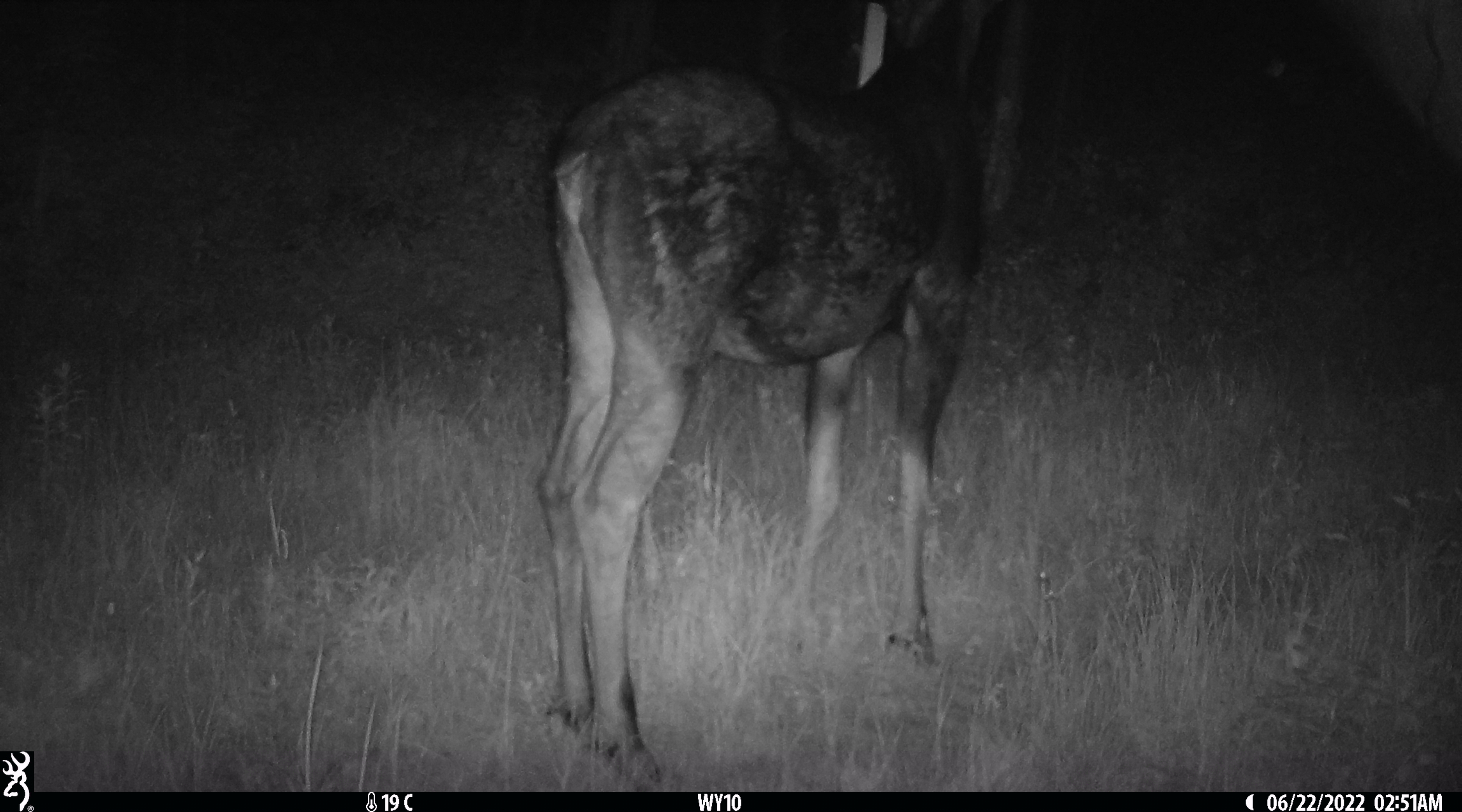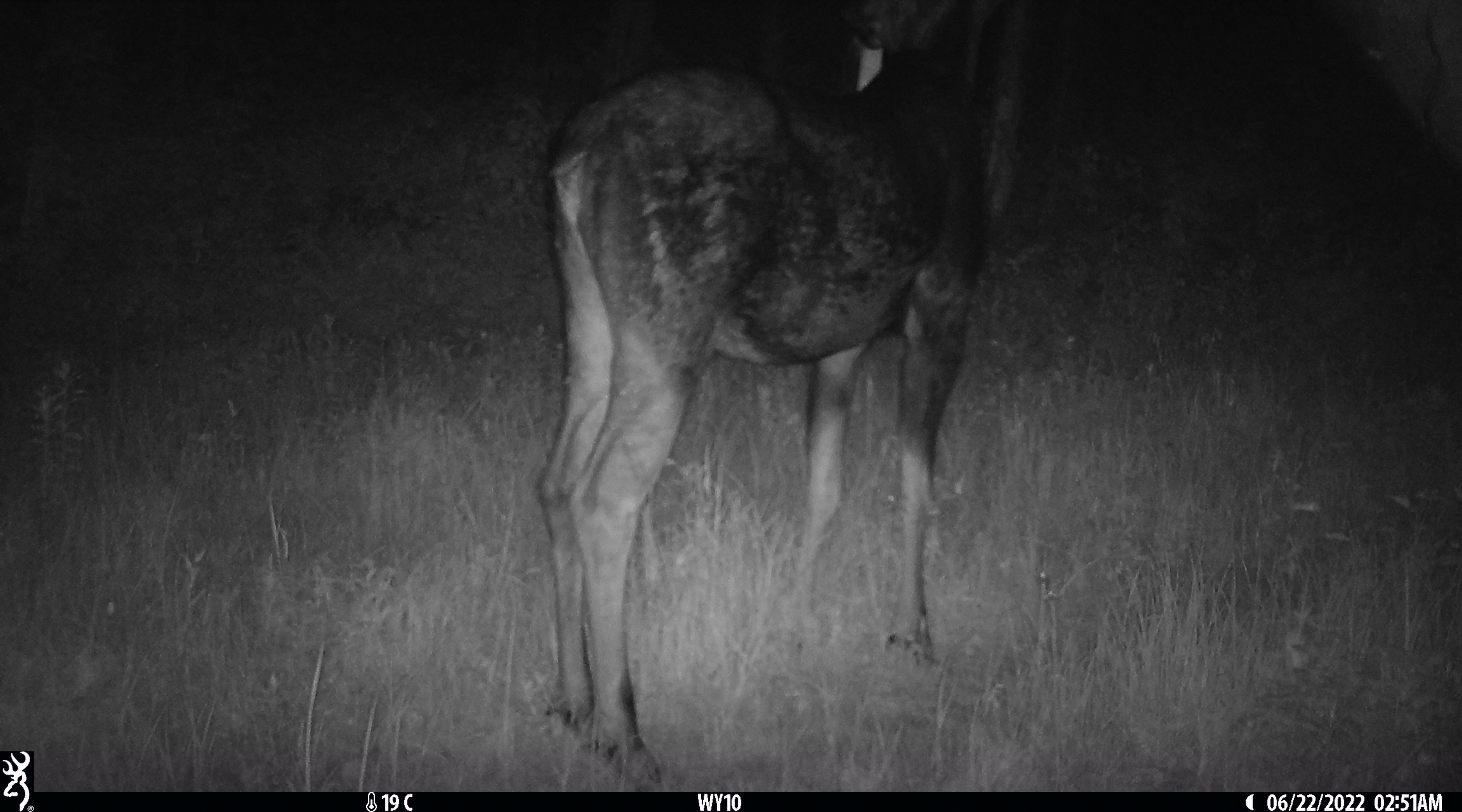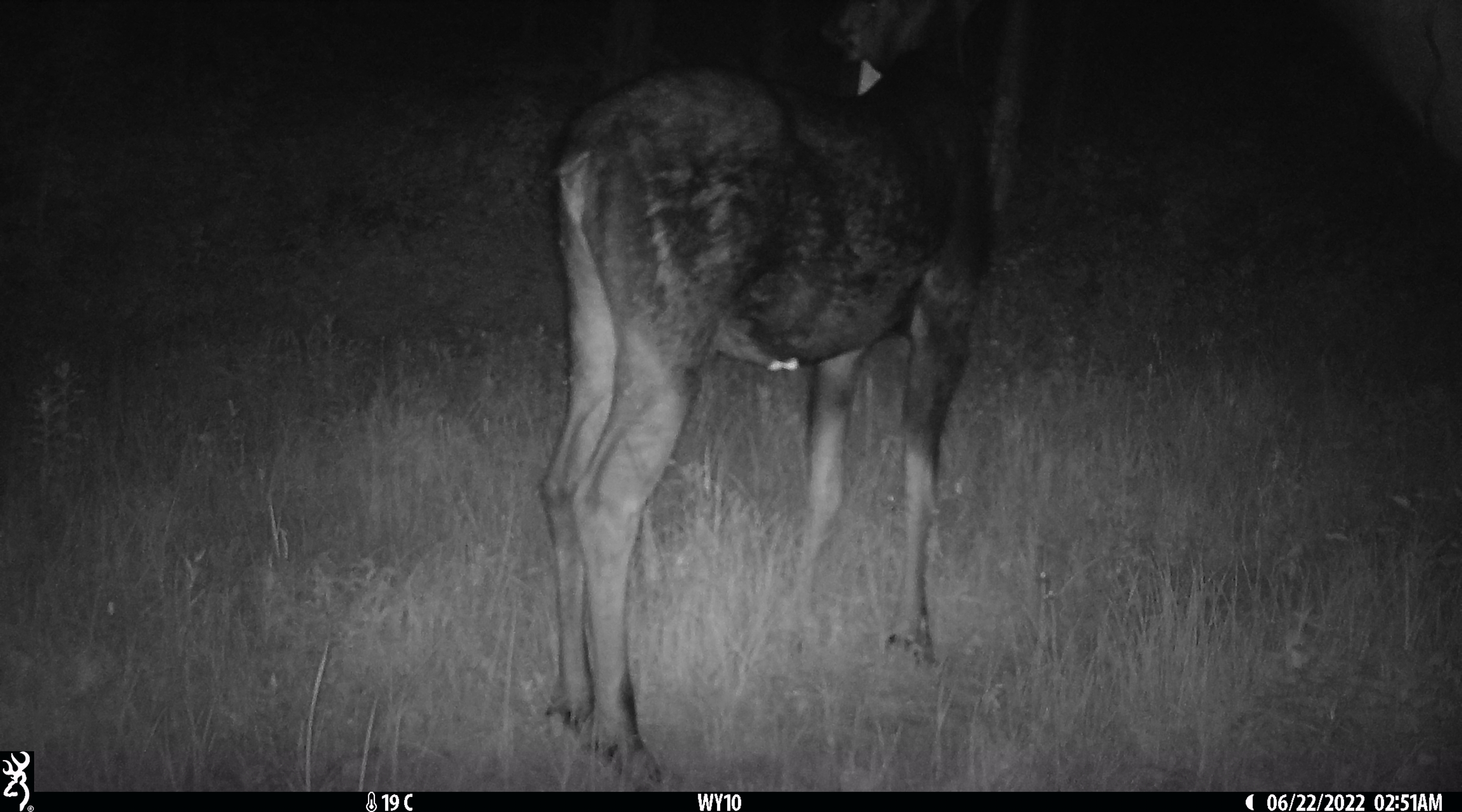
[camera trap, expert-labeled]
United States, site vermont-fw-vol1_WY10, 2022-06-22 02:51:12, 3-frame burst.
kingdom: Animalia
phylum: Chordata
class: Mammalia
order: Artiodactyla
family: Cervidae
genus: Alces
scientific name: Alces alces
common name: moose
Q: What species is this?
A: Moose (Alces alces).